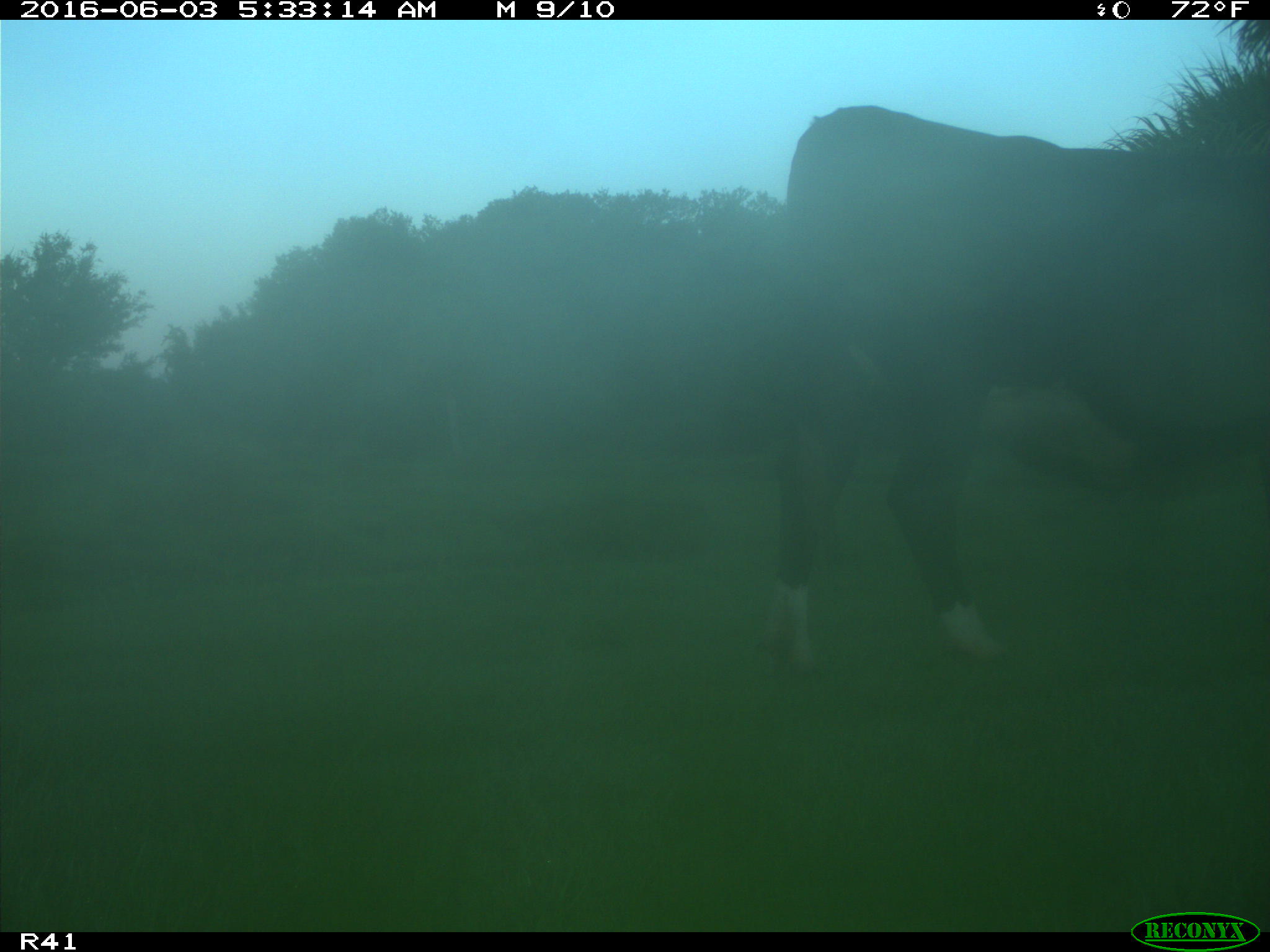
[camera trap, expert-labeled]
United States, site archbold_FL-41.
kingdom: Animalia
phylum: Chordata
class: Mammalia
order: Artiodactyla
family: Bovidae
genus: Bos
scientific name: Bos taurus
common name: domestic cow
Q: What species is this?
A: Bos taurus (domestic cow).